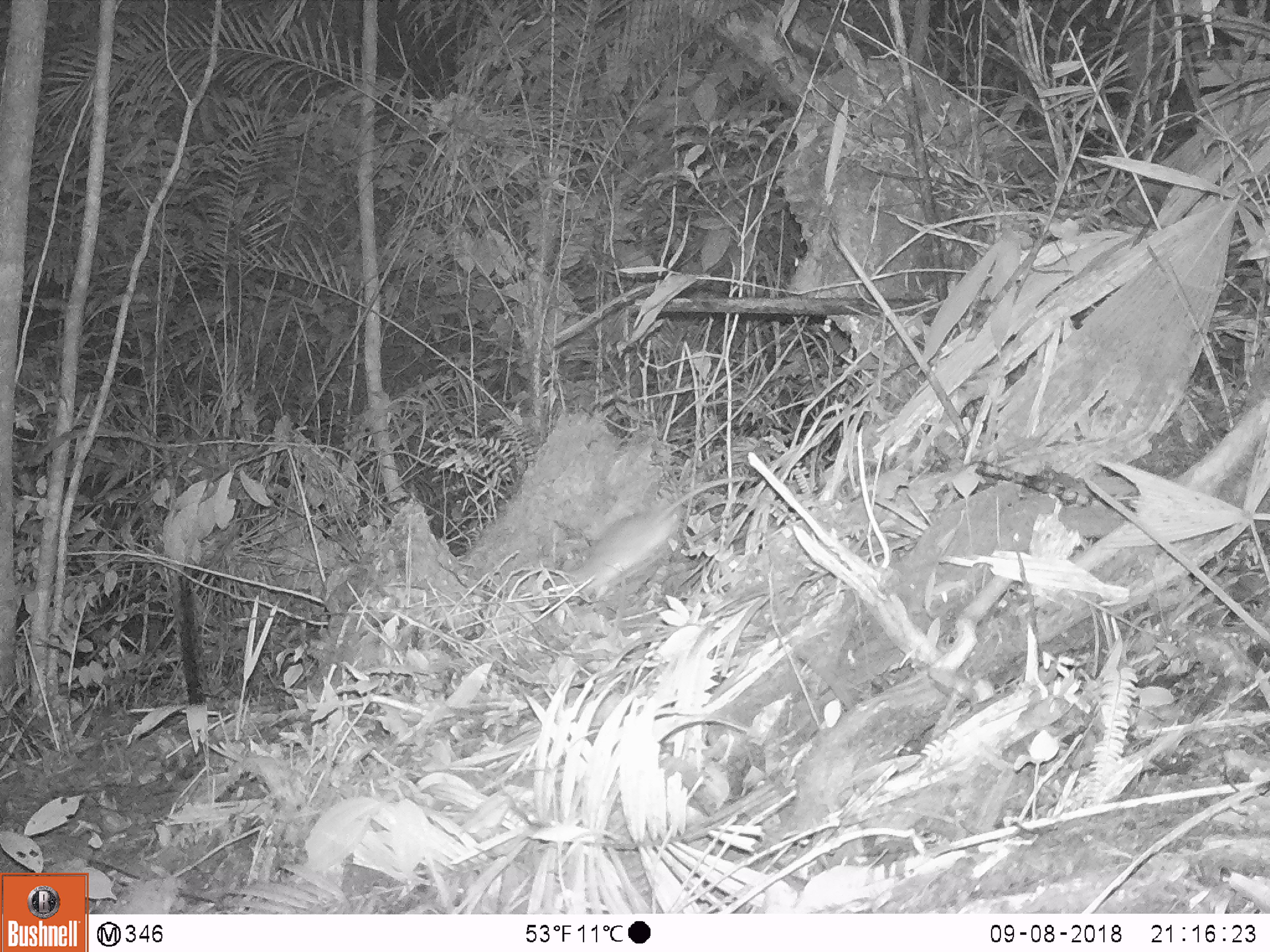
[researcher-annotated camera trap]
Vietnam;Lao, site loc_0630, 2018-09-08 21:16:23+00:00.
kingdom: Animalia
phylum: Chordata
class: Mammalia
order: Rodentia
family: Muridae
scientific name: Muridae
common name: old-world mice and rats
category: unidentified murid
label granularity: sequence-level